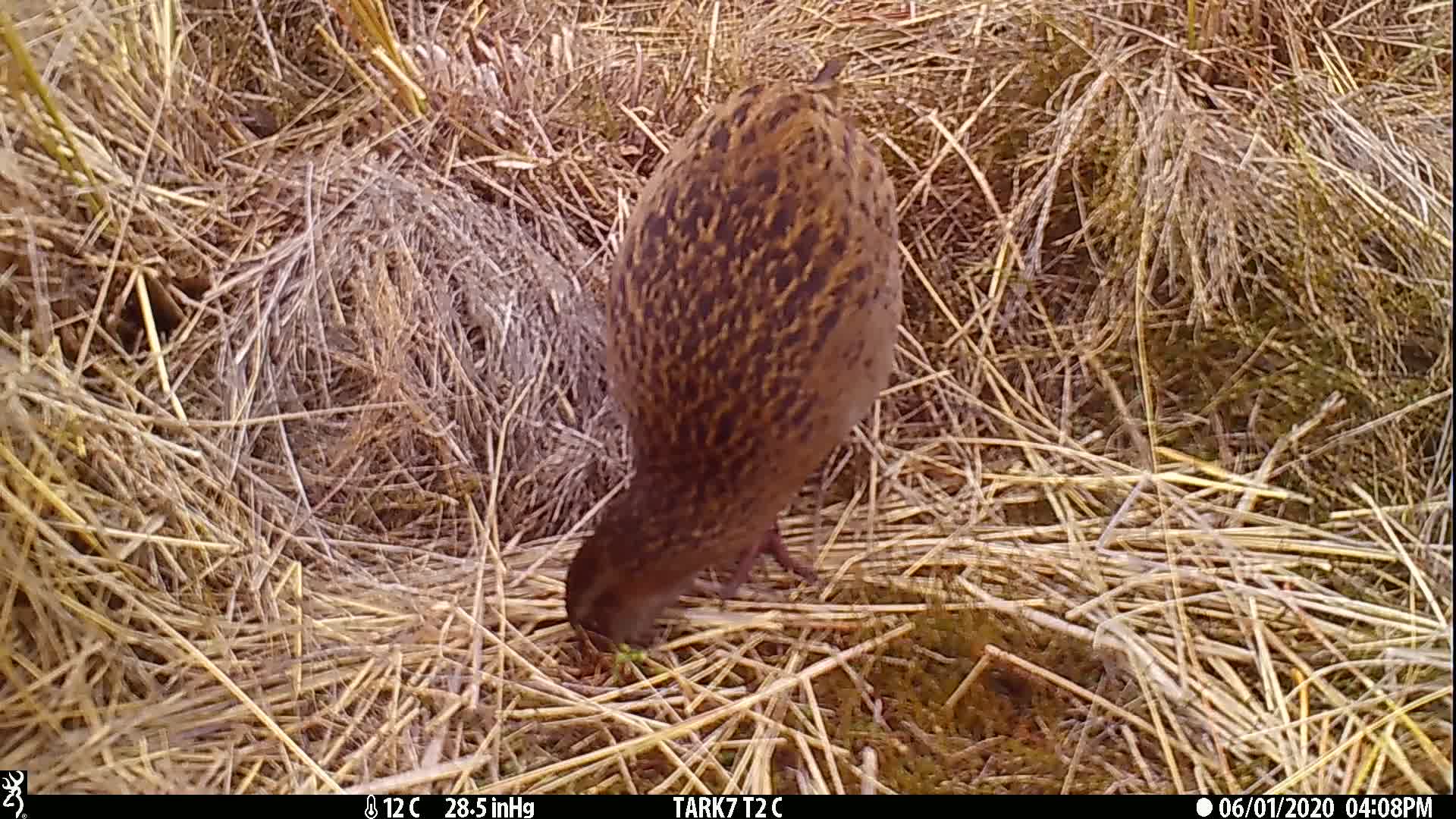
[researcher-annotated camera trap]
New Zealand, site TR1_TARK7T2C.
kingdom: Animalia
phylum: Chordata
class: Aves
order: Gruiformes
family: Rallidae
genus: Gallirallus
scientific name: Gallirallus australis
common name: weka